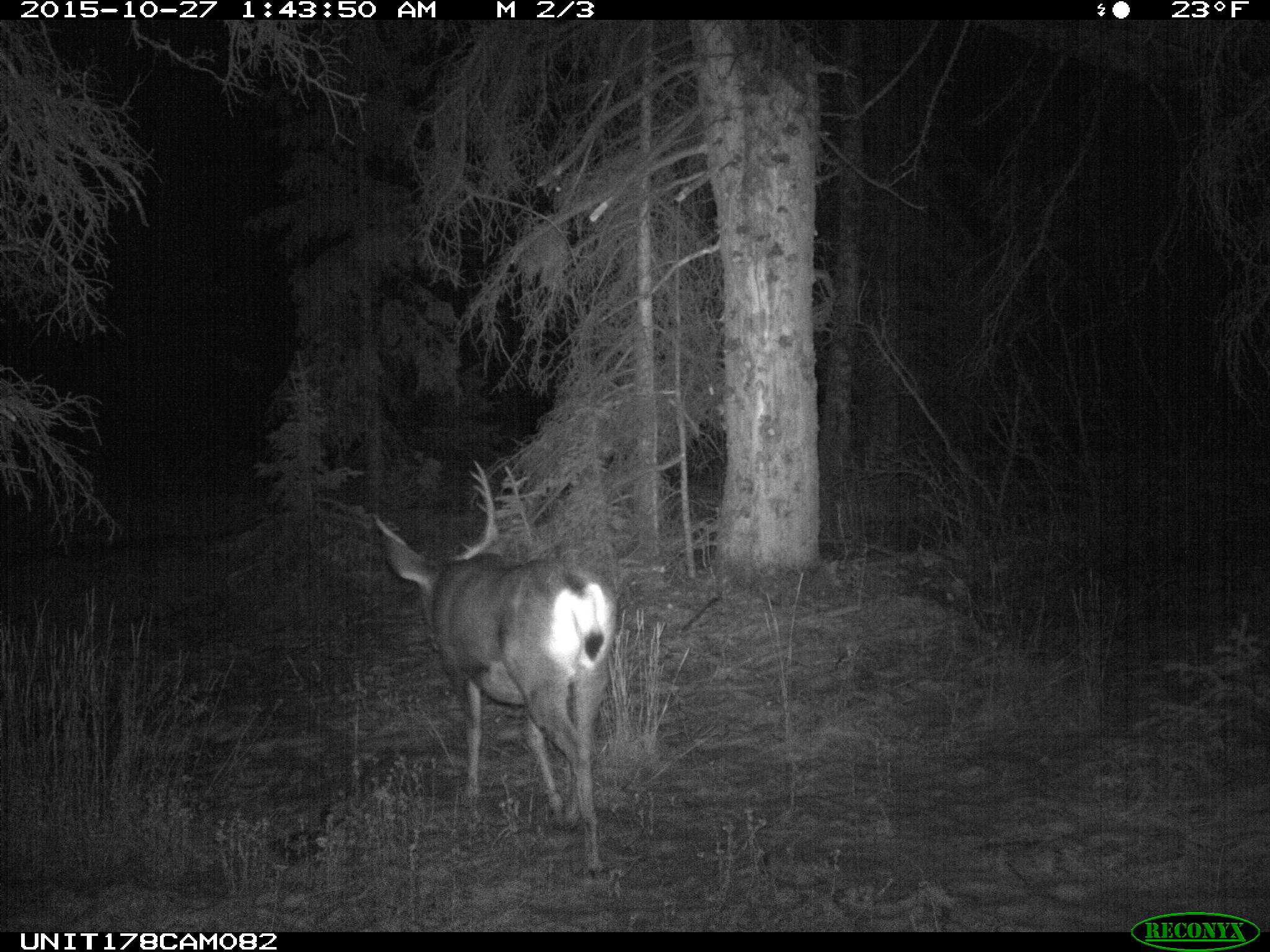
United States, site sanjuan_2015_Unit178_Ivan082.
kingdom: Animalia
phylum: Chordata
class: Mammalia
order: Artiodactyla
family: Cervidae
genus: Odocoileus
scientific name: Odocoileus hemionus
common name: mule deer